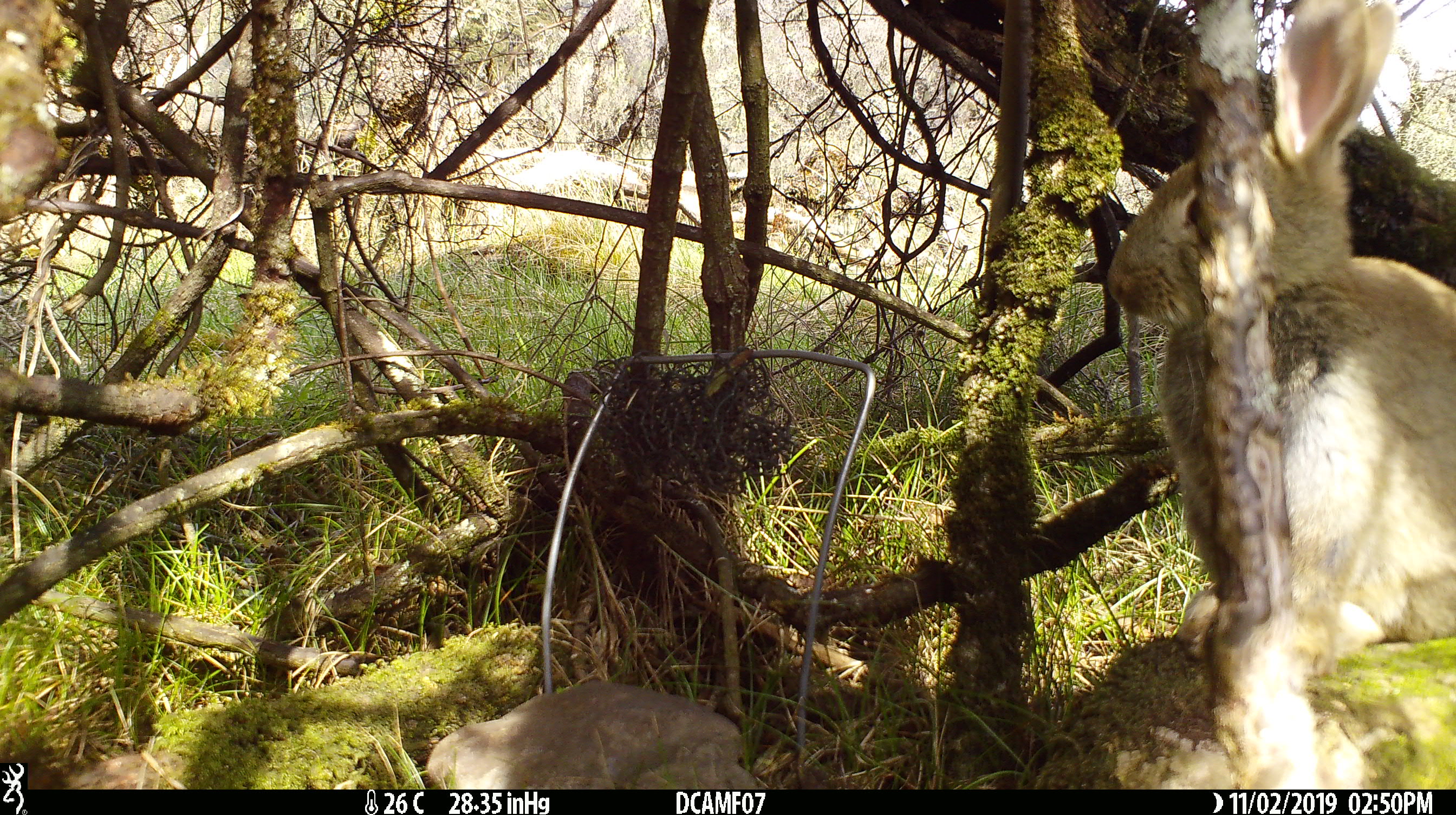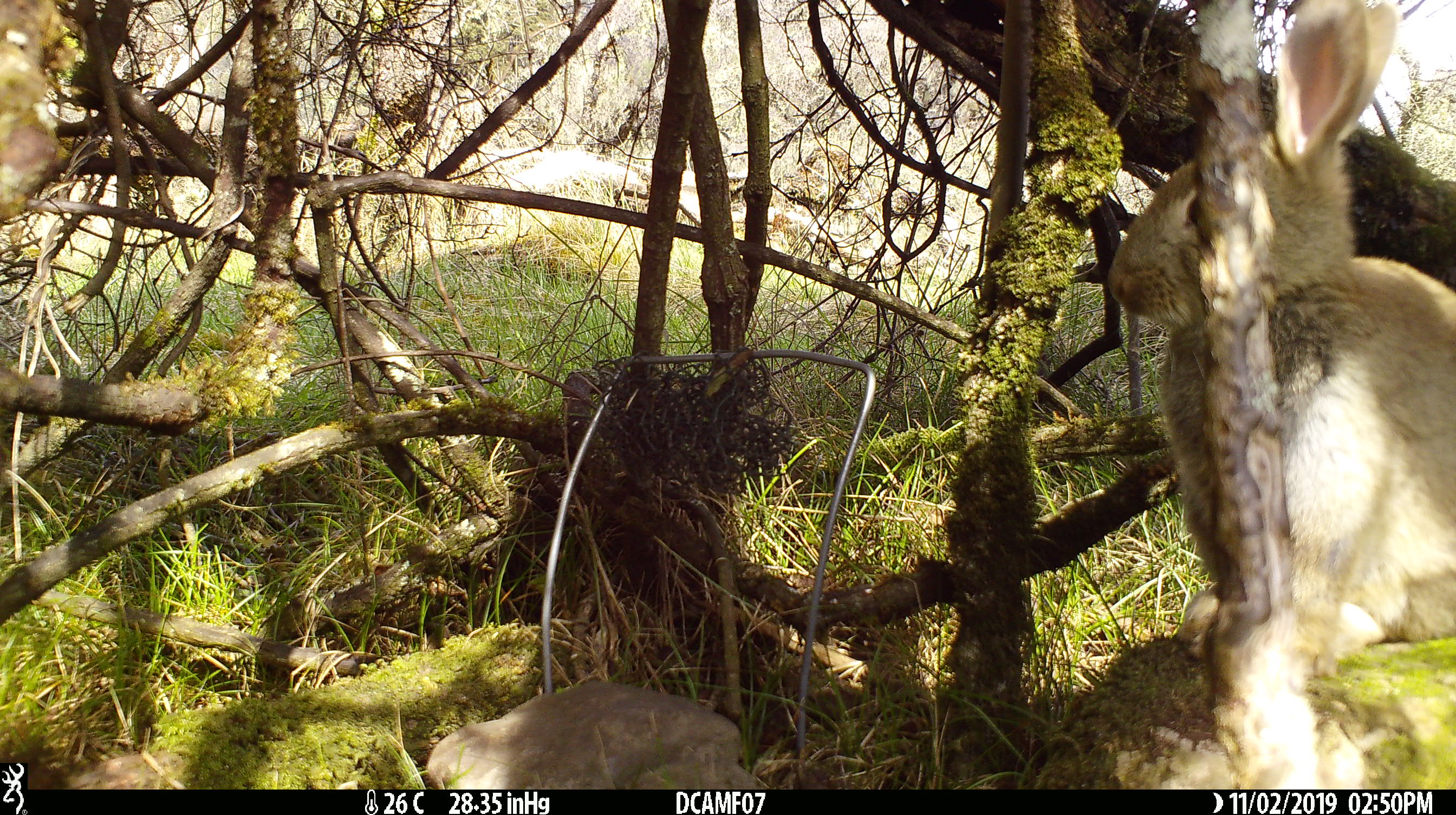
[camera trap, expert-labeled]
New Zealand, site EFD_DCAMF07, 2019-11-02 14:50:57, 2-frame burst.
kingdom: Animalia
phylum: Chordata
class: Mammalia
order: Lagomorpha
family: Leporidae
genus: Oryctolagus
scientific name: Oryctolagus cuniculus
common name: european rabbit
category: rabbit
Rabbit (european rabbit) (Oryctolagus cuniculus).